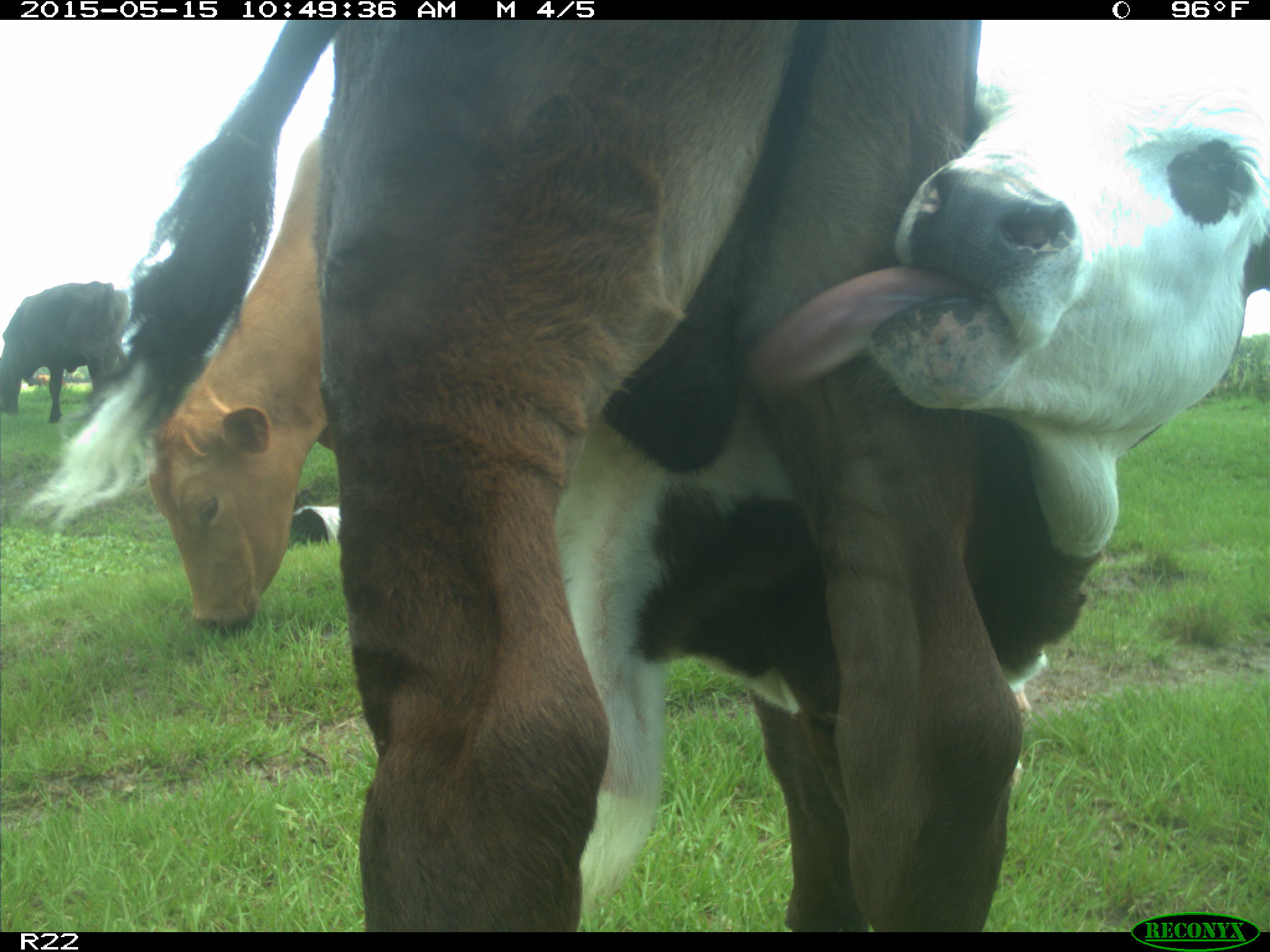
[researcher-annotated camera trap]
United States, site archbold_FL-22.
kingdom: Animalia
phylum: Chordata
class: Mammalia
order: Artiodactyla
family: Bovidae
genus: Bos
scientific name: Bos taurus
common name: domestic cow